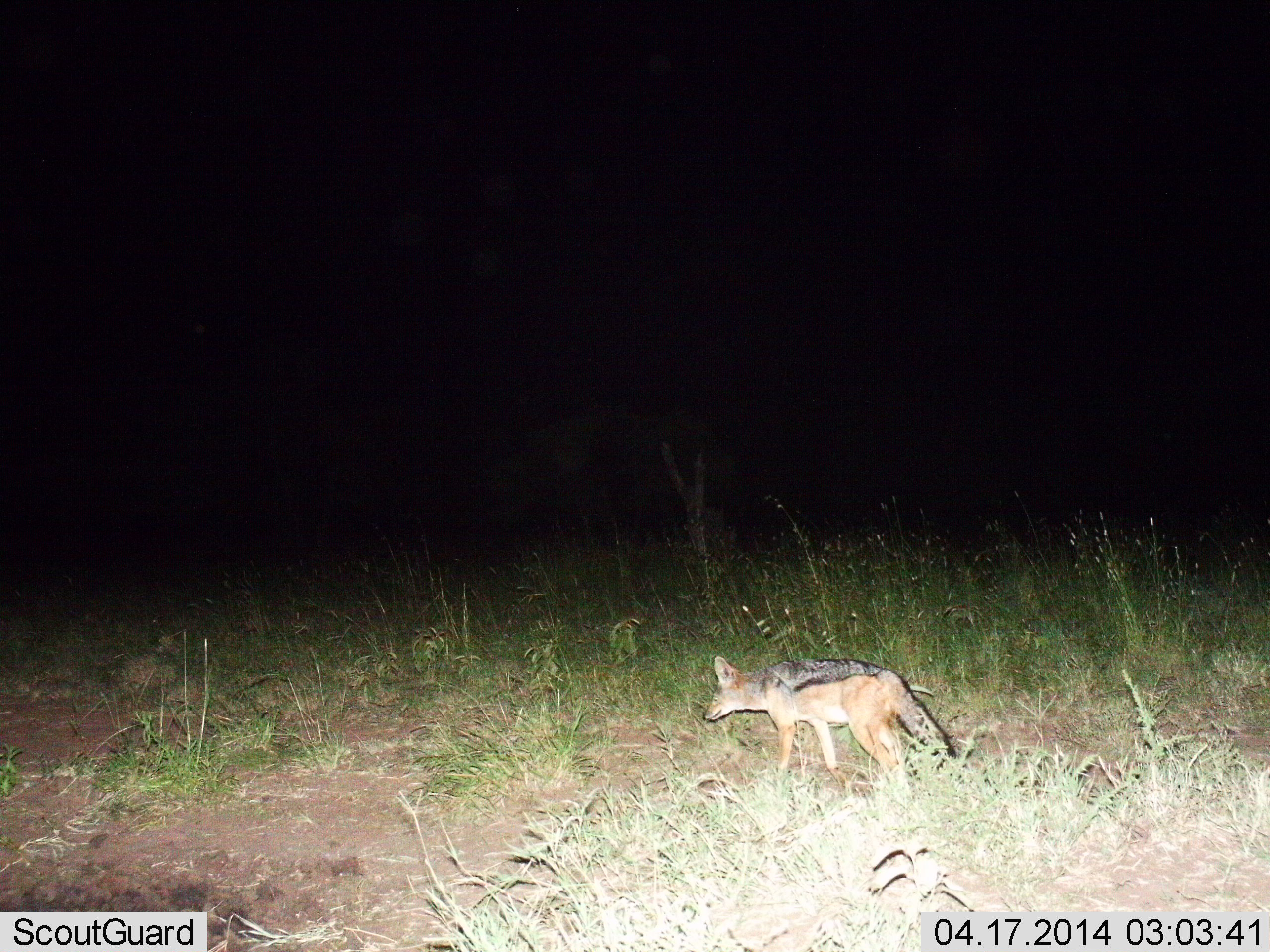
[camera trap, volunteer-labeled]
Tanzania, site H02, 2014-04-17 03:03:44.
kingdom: Animalia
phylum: Chordata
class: Mammalia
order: Carnivora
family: Canidae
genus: Lupulella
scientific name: Lupulella mesomelas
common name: black-backed jackal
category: jackal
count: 1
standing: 36%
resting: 0%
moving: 55%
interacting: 9%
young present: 0%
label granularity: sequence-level